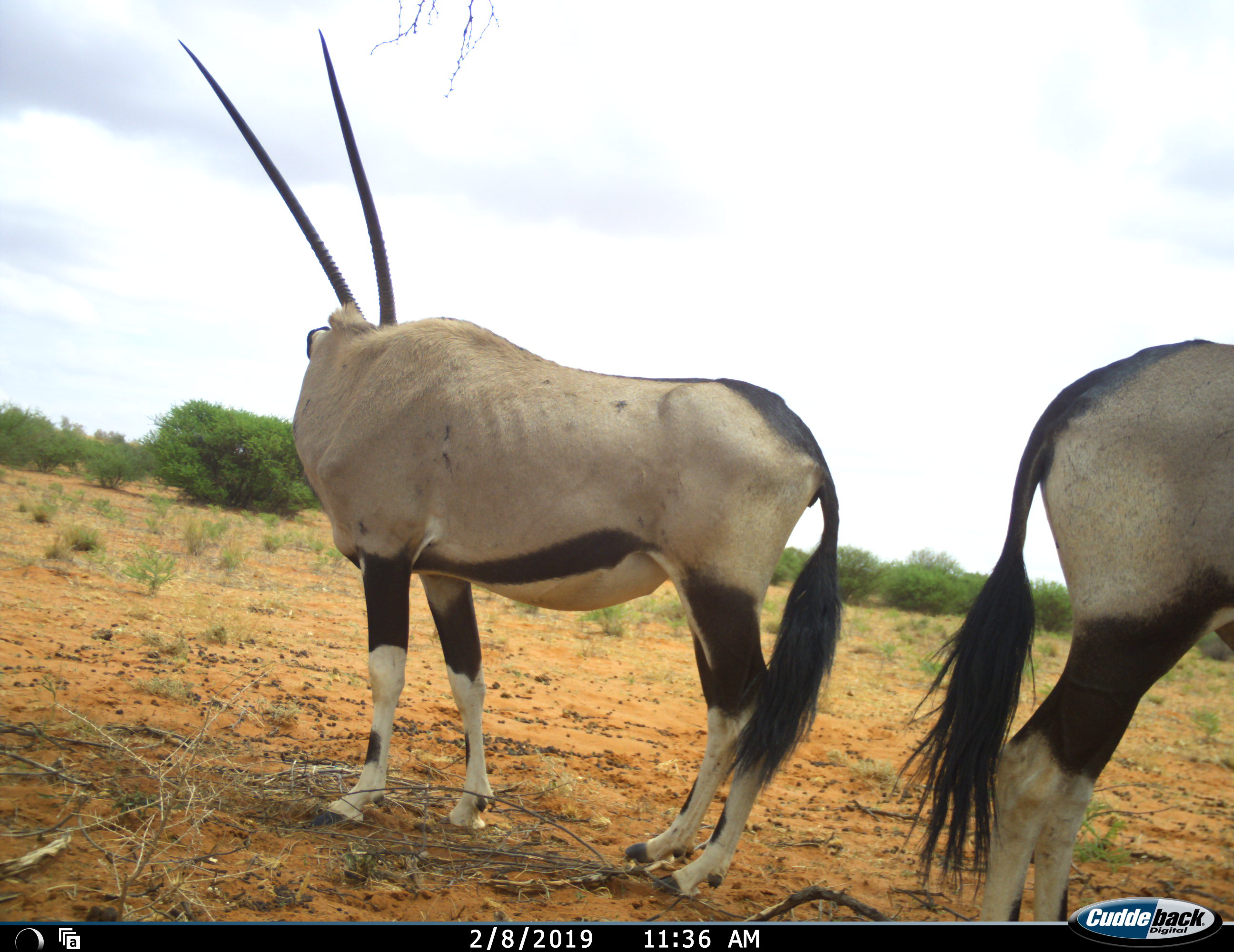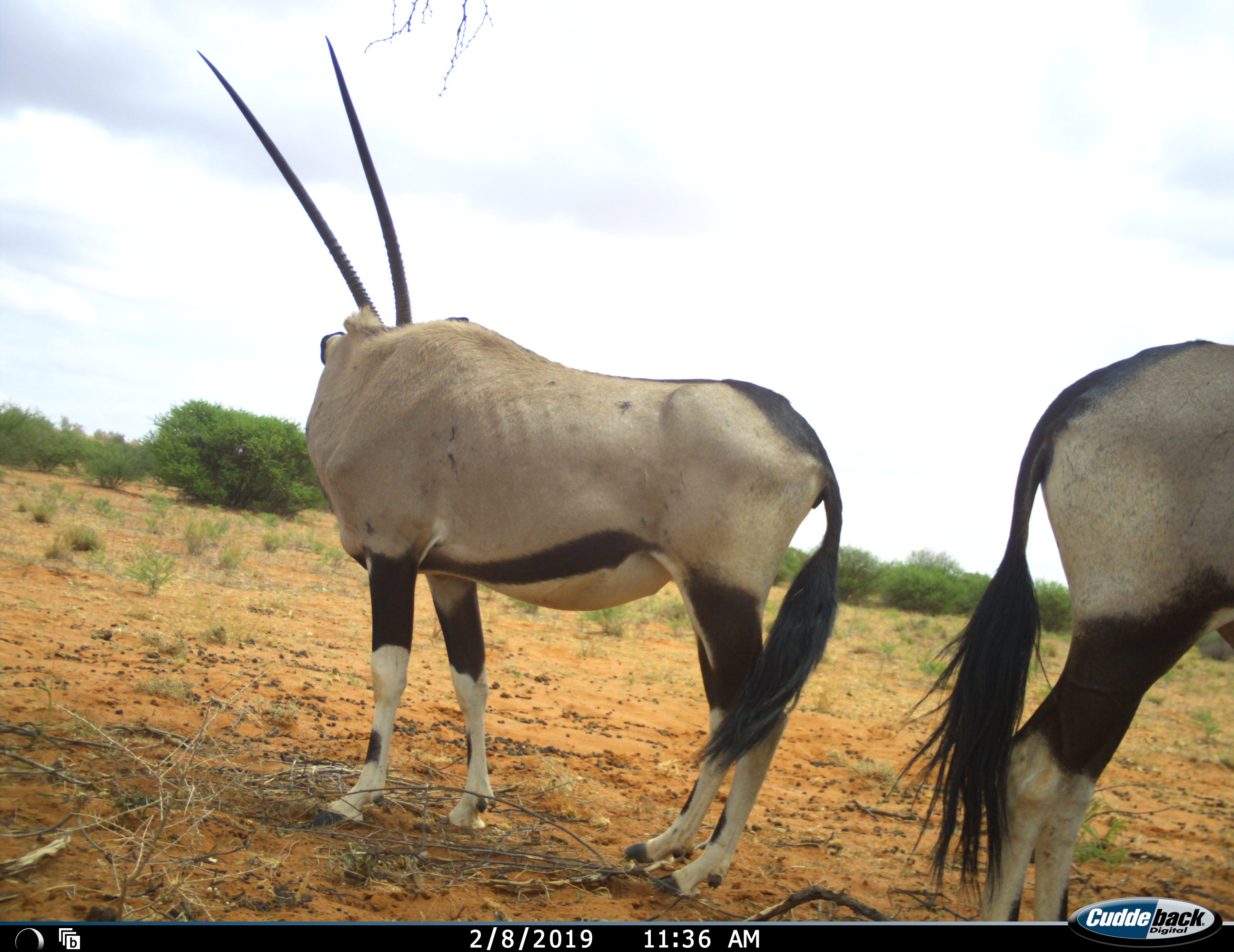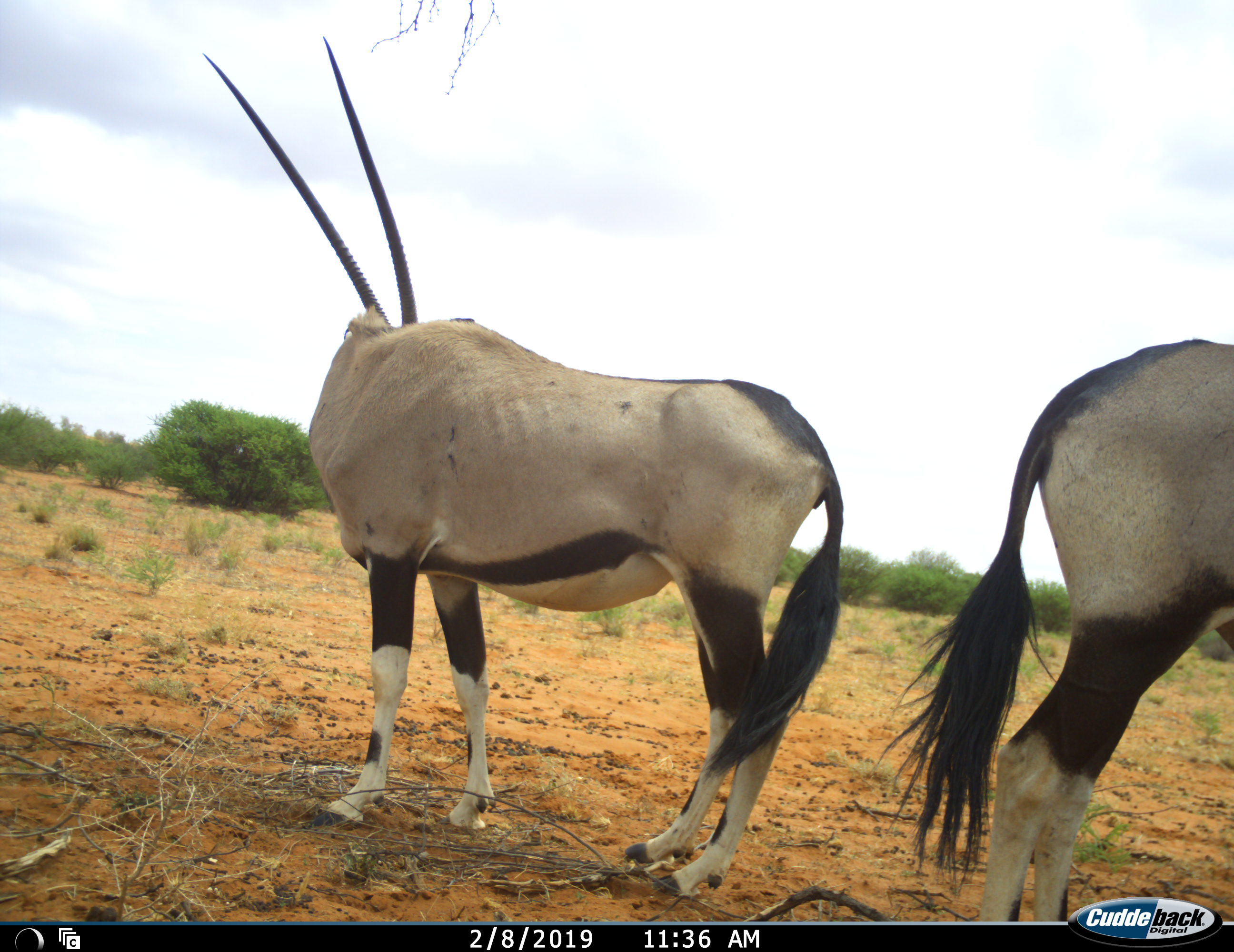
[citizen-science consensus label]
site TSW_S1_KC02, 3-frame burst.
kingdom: Animalia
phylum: Chordata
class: Mammalia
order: Artiodactyla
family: Bovidae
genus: Oryx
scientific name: Oryx gazella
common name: gemsbok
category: oryx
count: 2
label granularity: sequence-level